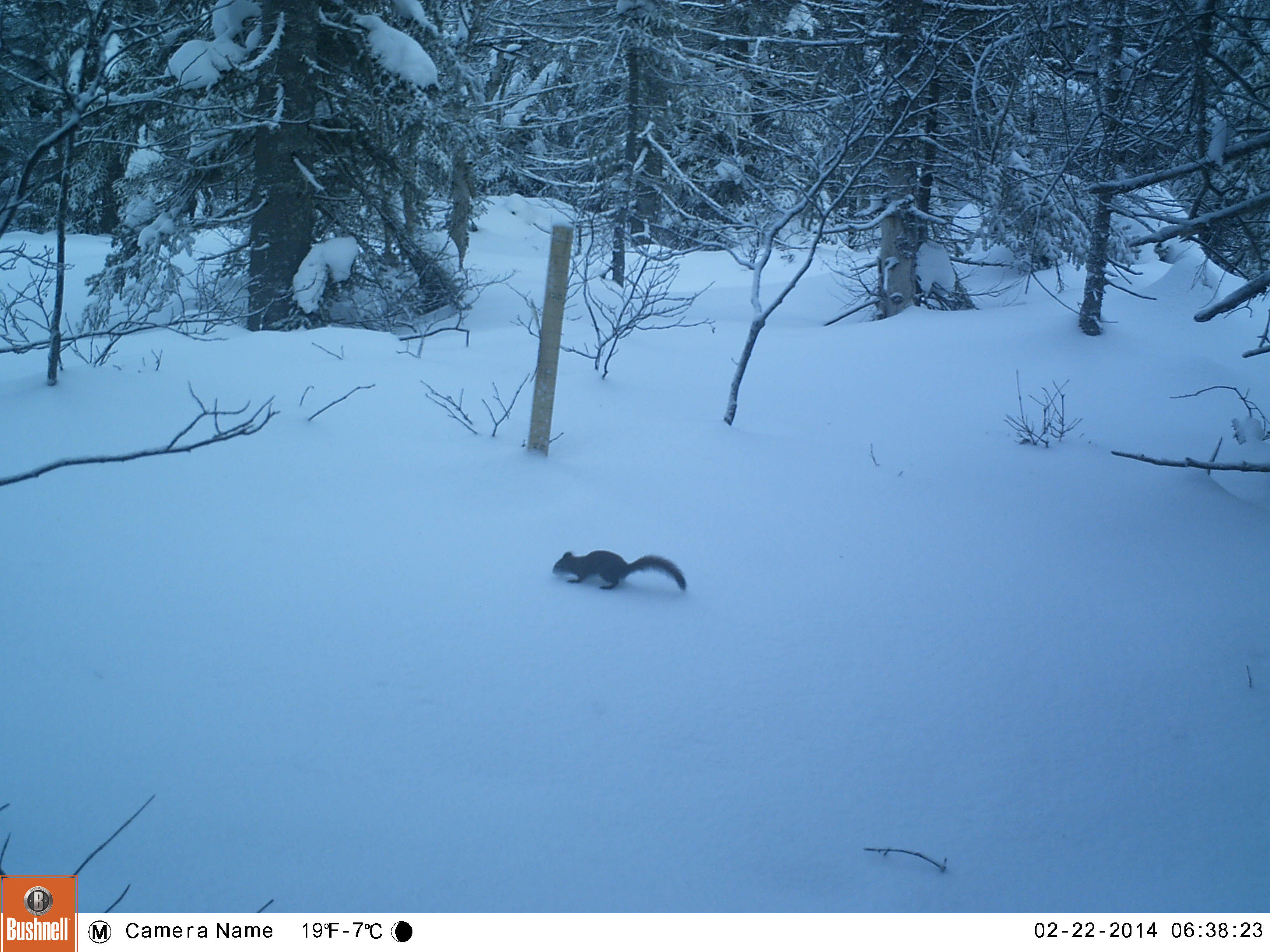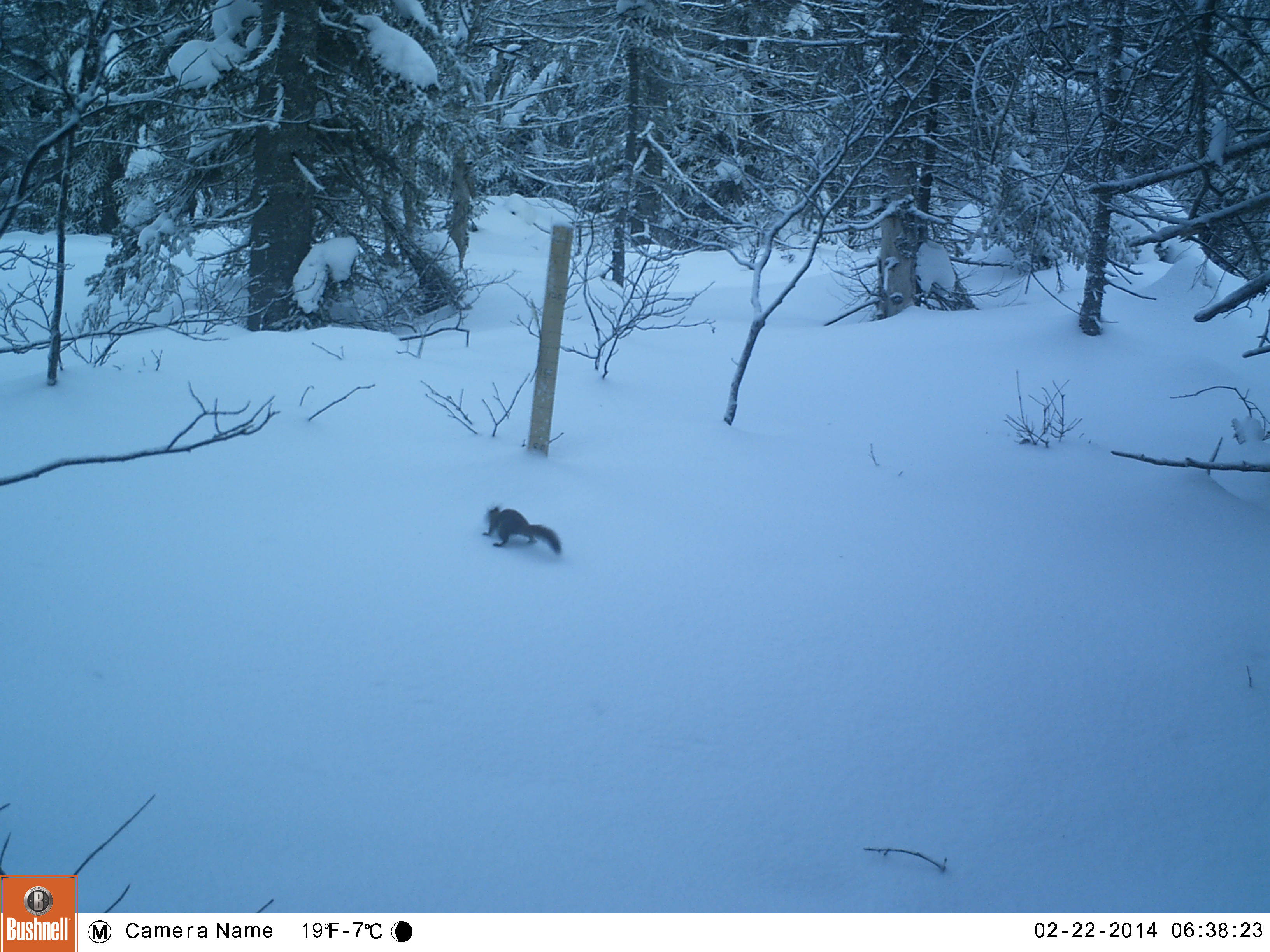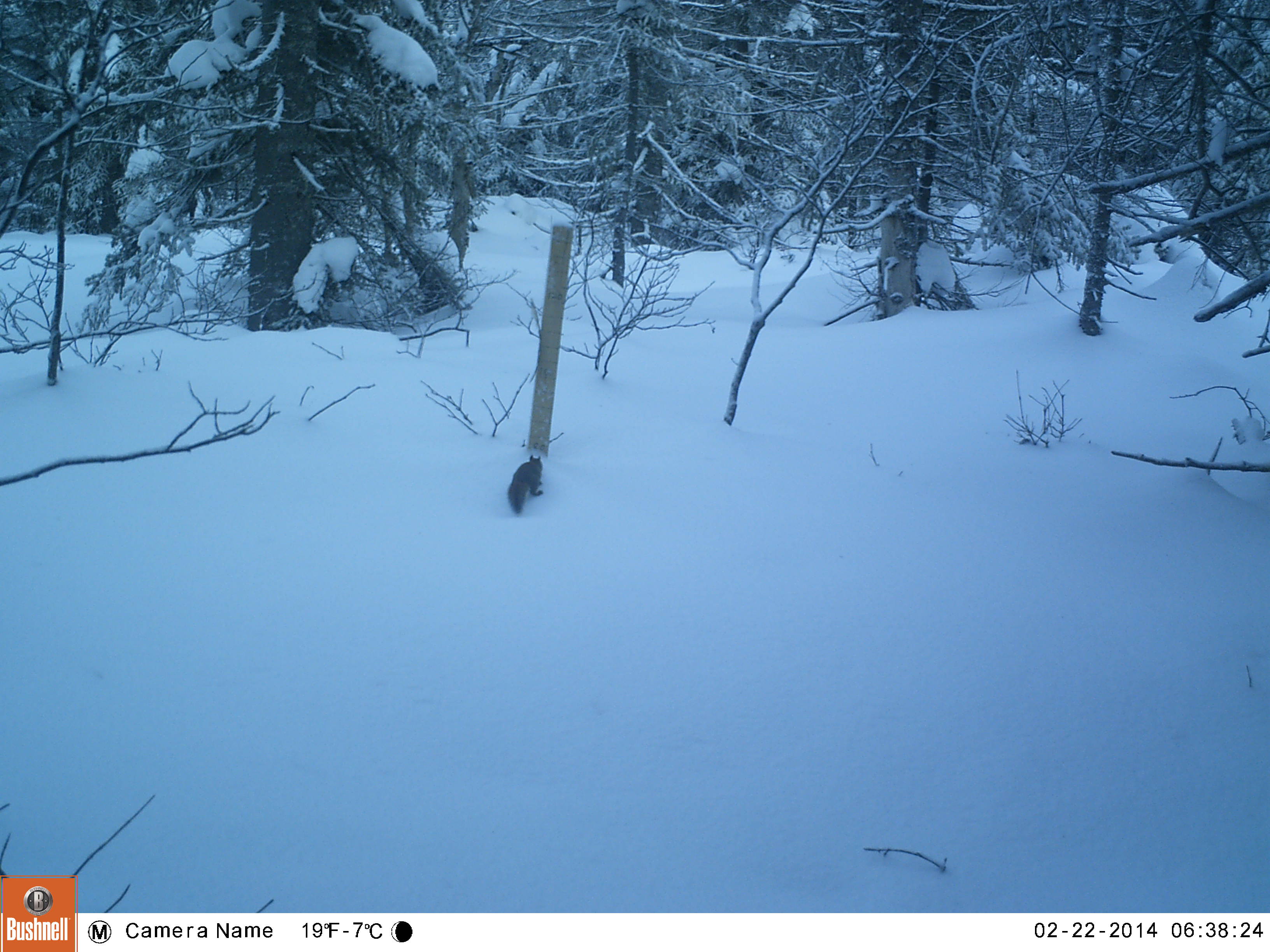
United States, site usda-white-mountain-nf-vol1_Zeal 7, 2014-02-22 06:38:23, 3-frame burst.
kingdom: Animalia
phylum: Chordata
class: Mammalia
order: Rodentia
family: Sciuridae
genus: Tamiasciurus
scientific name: Tamiasciurus hudsonicus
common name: red squirrel